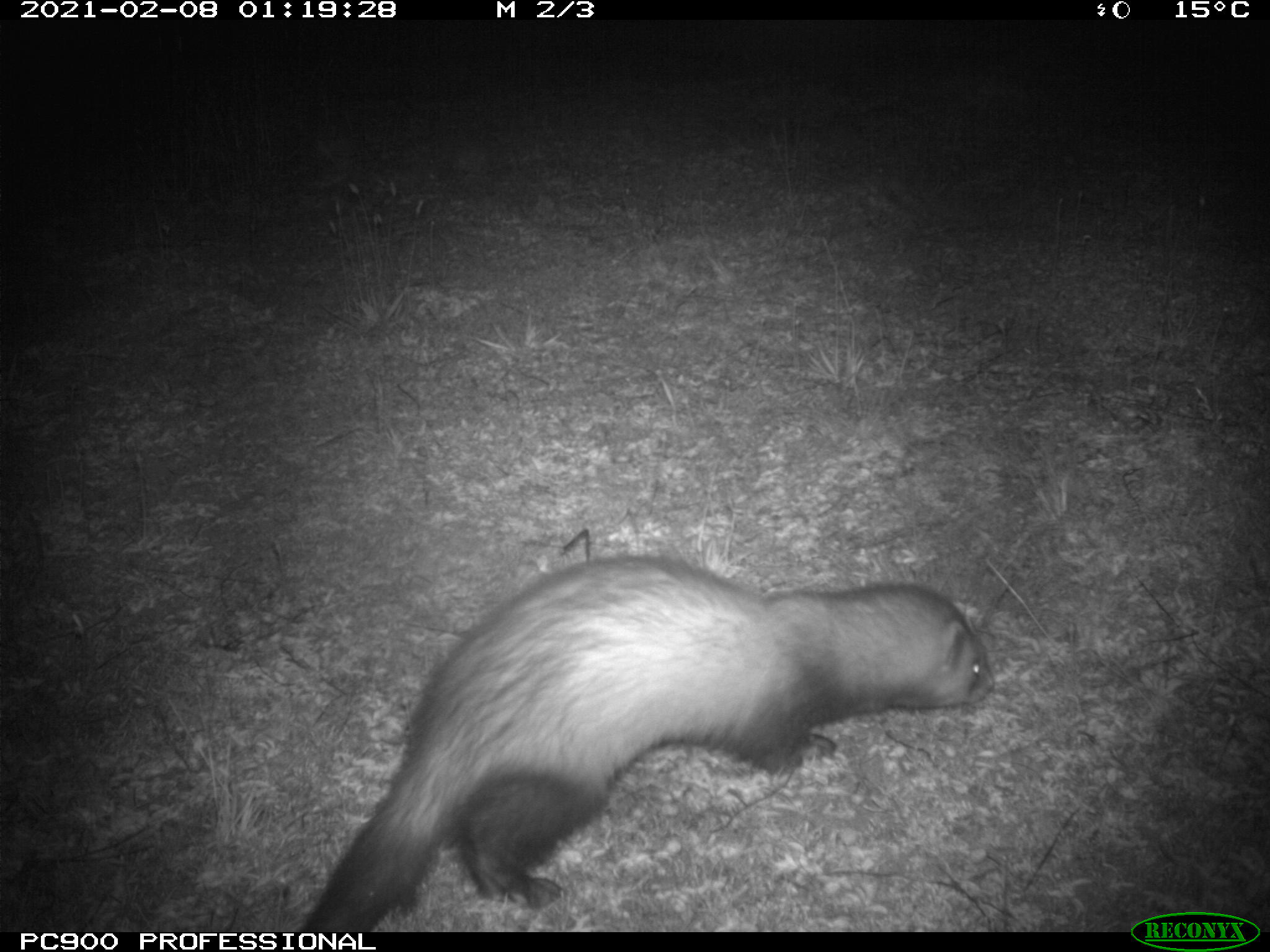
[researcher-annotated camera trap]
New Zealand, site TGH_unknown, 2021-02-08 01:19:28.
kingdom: Animalia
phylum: Chordata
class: Mammalia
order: Carnivora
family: Mustelidae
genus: Mustela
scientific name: Mustela furo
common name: ferret